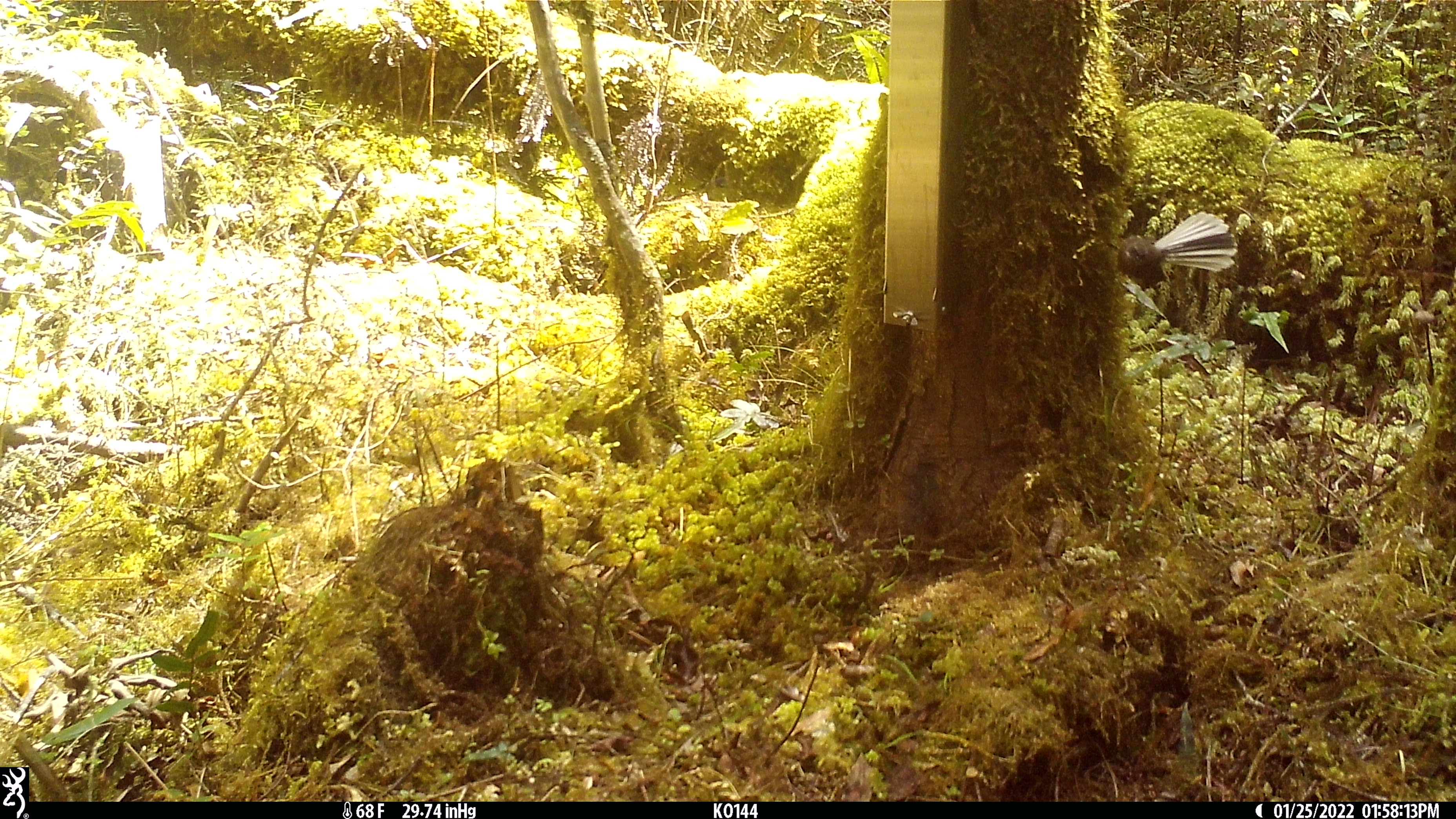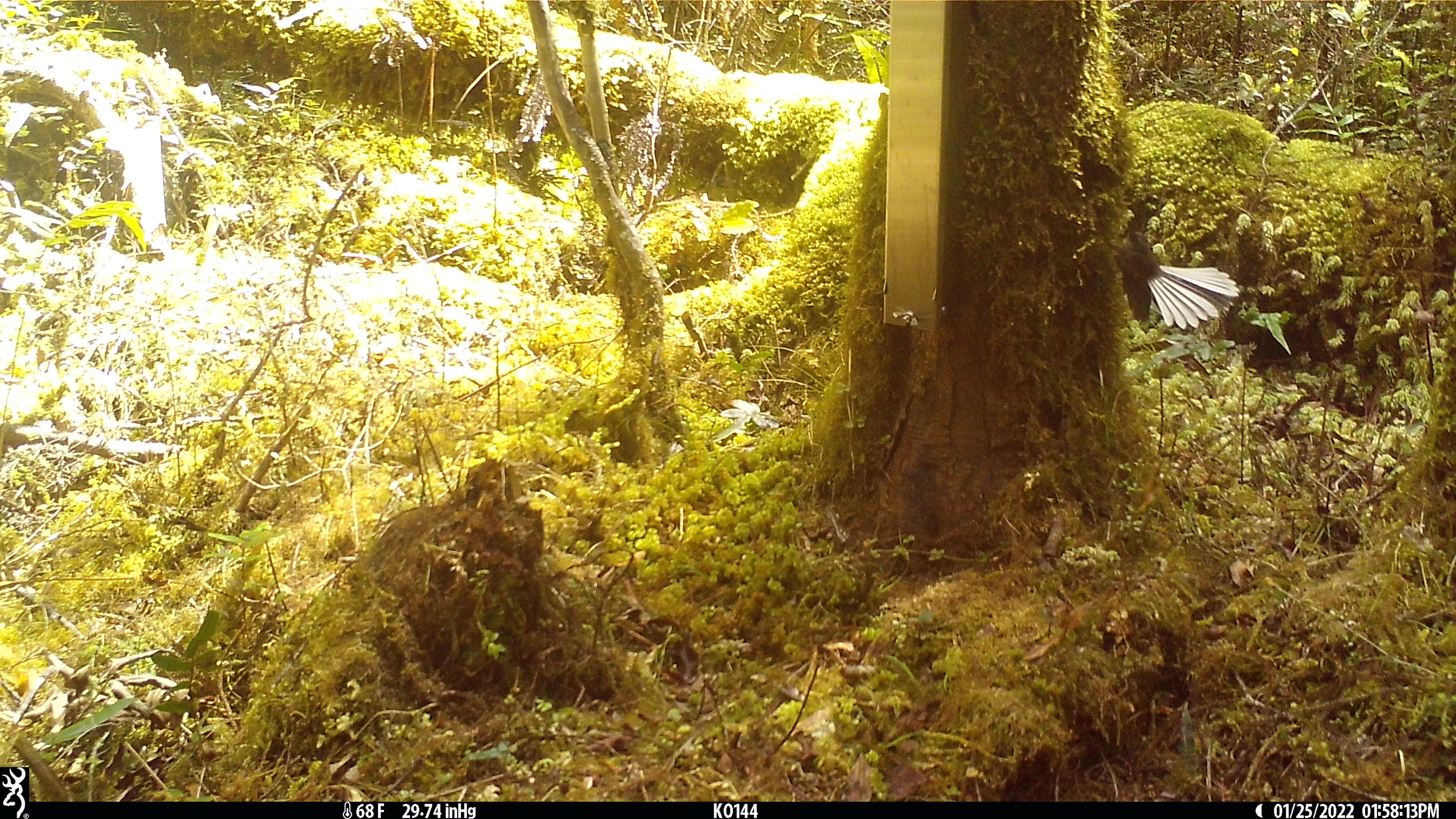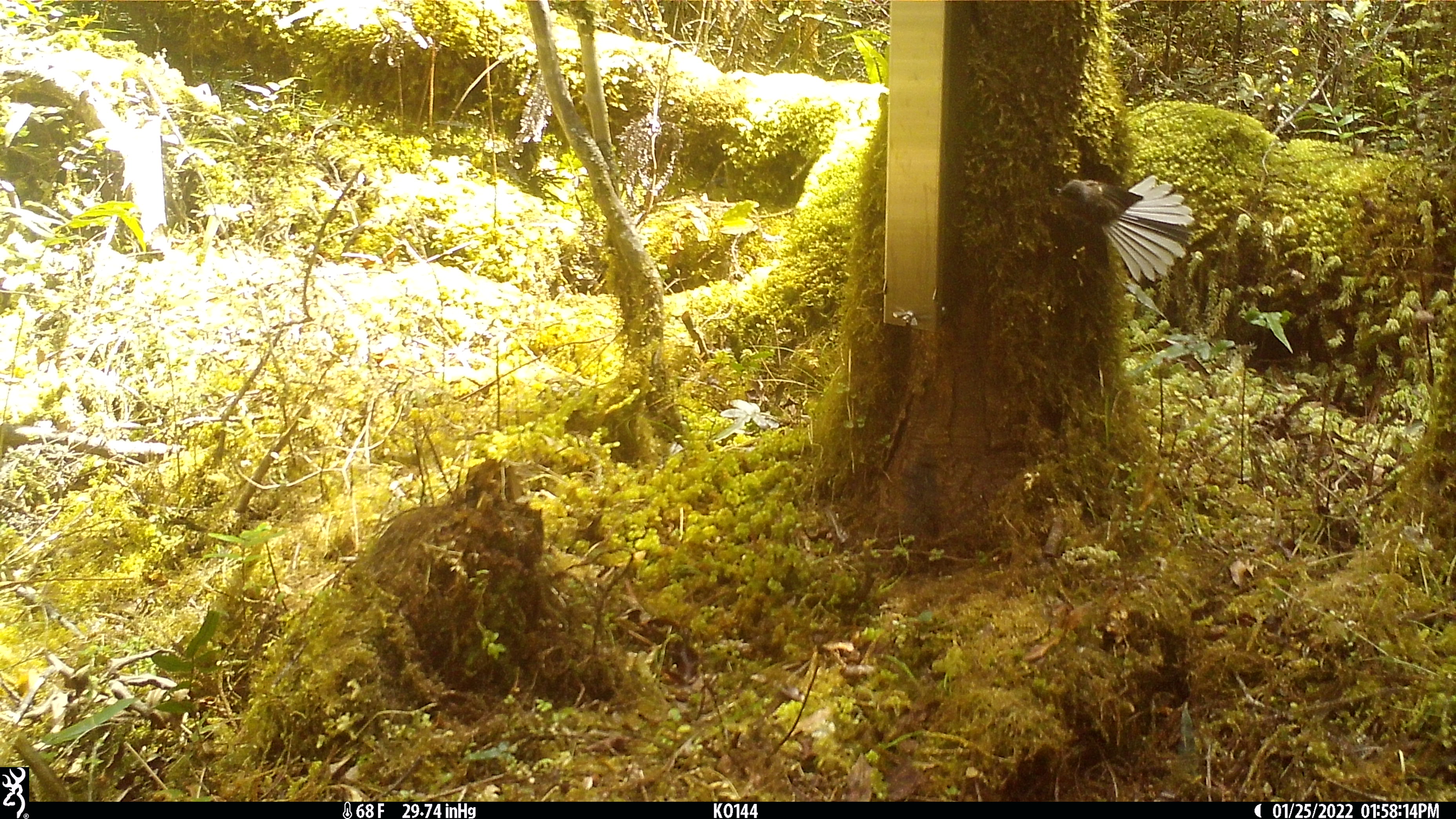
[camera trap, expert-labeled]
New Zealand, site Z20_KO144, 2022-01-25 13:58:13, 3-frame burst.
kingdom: Animalia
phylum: Chordata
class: Aves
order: Passeriformes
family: Rhipiduridae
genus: Rhipidura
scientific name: Rhipidura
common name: fantails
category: fantail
Fantail (fantails) (Rhipidura).